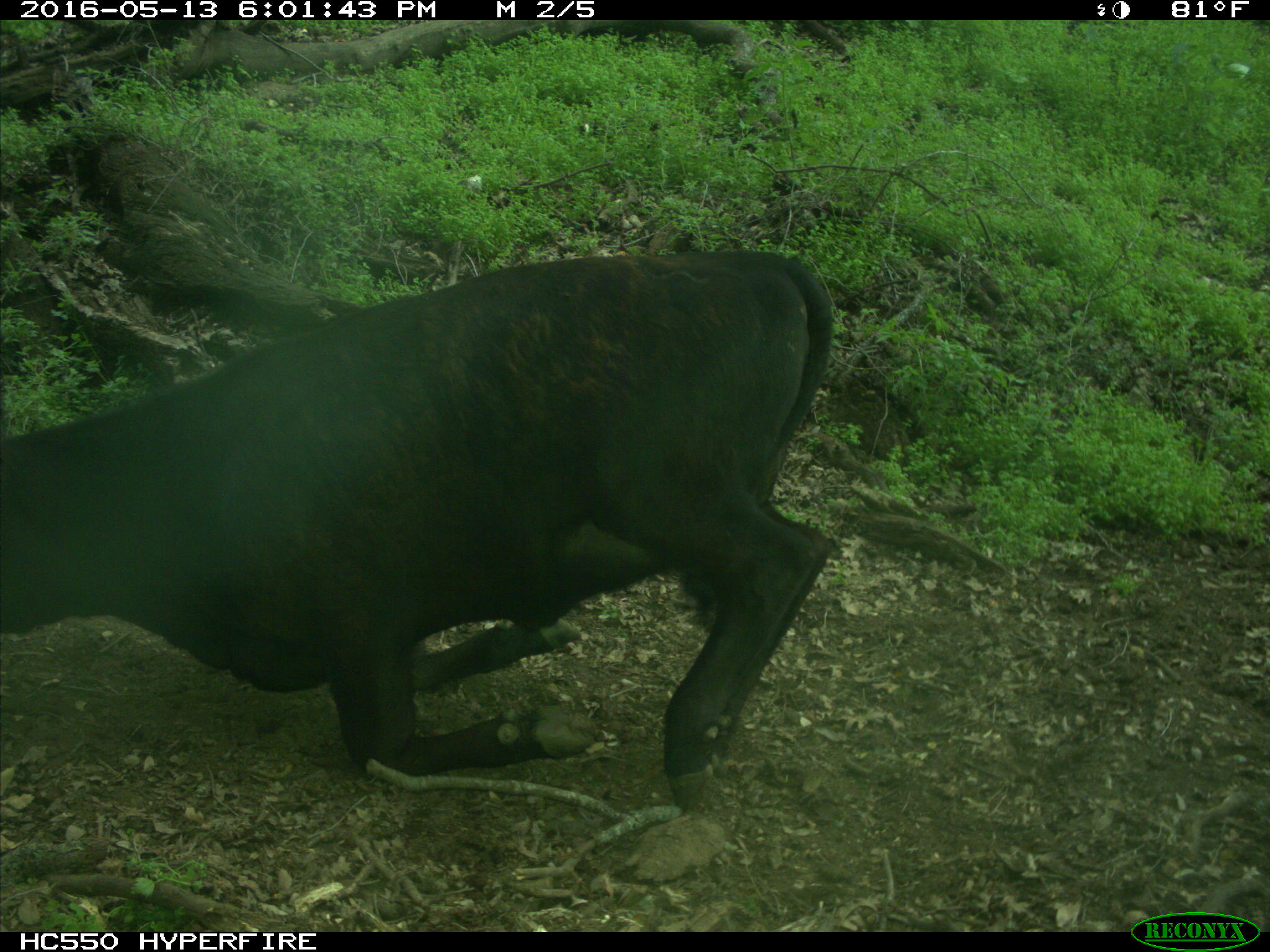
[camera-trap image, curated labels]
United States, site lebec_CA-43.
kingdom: Animalia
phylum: Chordata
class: Mammalia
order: Artiodactyla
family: Bovidae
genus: Bos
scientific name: Bos taurus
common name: domestic cow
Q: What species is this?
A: Bos taurus (domestic cow).